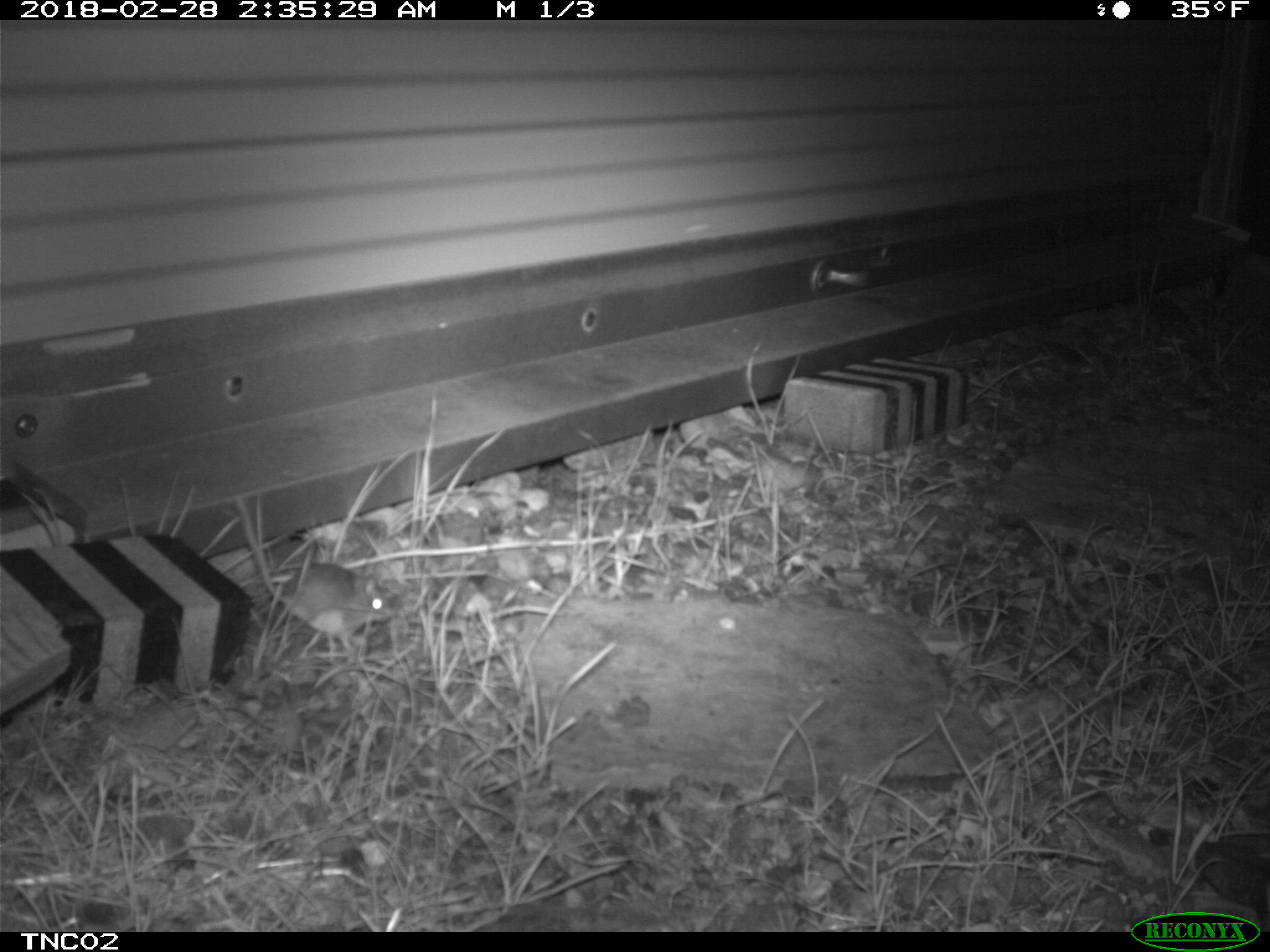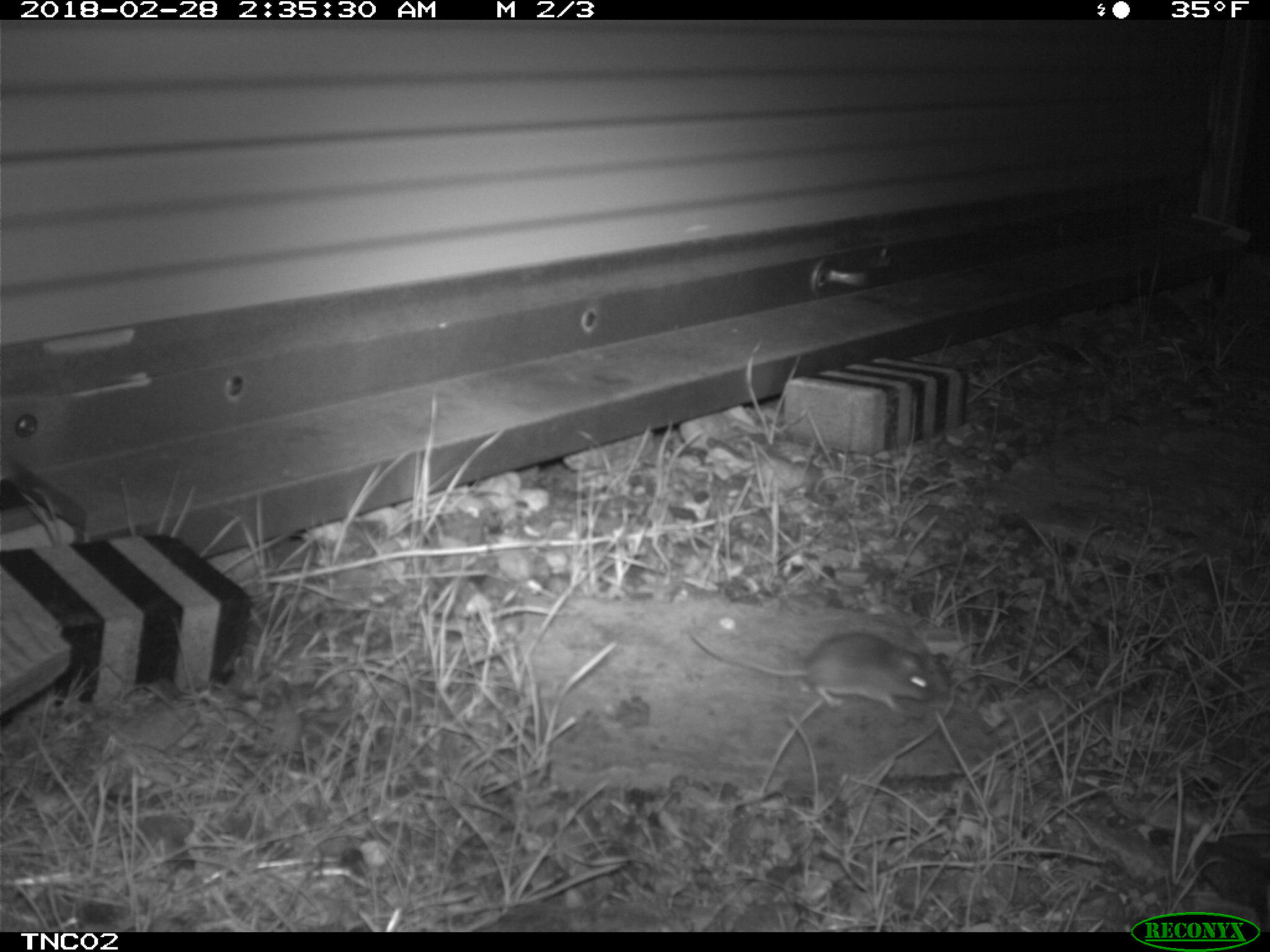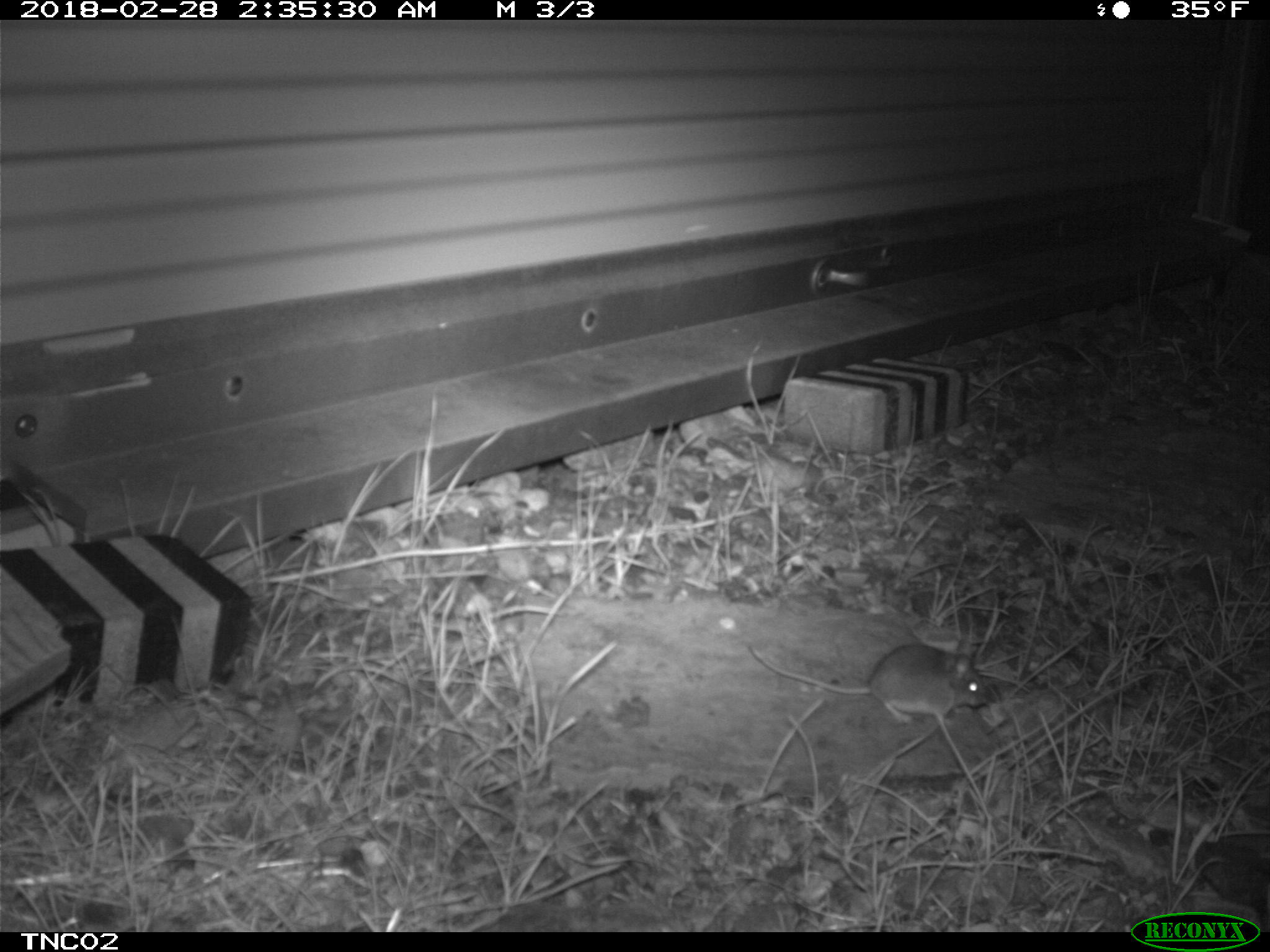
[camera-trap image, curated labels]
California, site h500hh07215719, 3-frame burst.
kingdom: Animalia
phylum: Chordata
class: Mammalia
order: Rodentia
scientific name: Rodentia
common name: rodent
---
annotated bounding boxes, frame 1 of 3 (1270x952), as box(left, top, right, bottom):
rodent: box(236, 495, 394, 648)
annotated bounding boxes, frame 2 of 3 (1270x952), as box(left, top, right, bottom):
rodent: box(690, 629, 934, 716)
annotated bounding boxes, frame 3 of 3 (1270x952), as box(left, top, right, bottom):
rodent: box(749, 644, 989, 723)